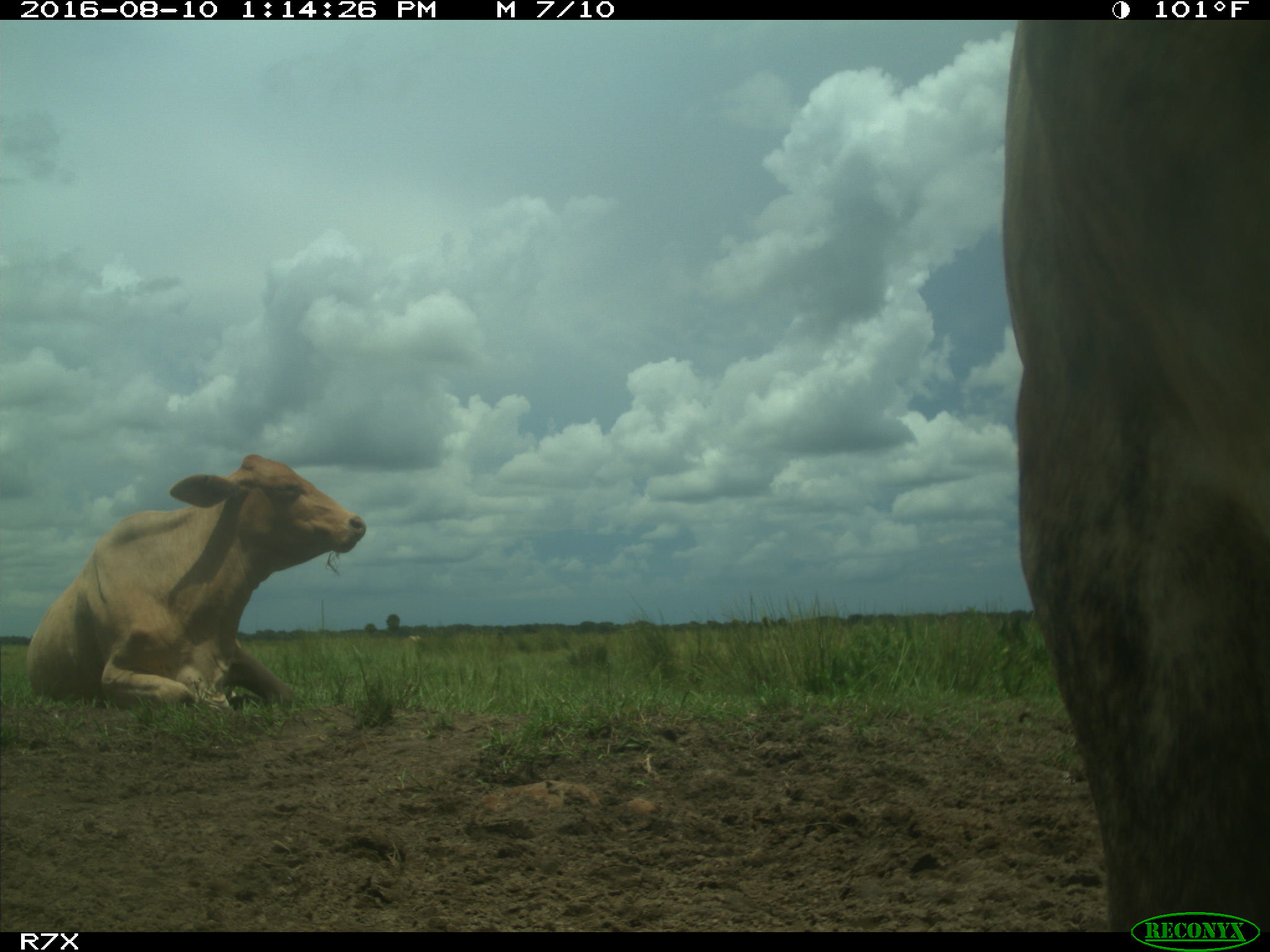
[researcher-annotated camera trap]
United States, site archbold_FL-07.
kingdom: Animalia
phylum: Chordata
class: Mammalia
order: Artiodactyla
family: Bovidae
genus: Bos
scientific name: Bos taurus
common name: domestic cow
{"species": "Bos taurus (domestic cow)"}